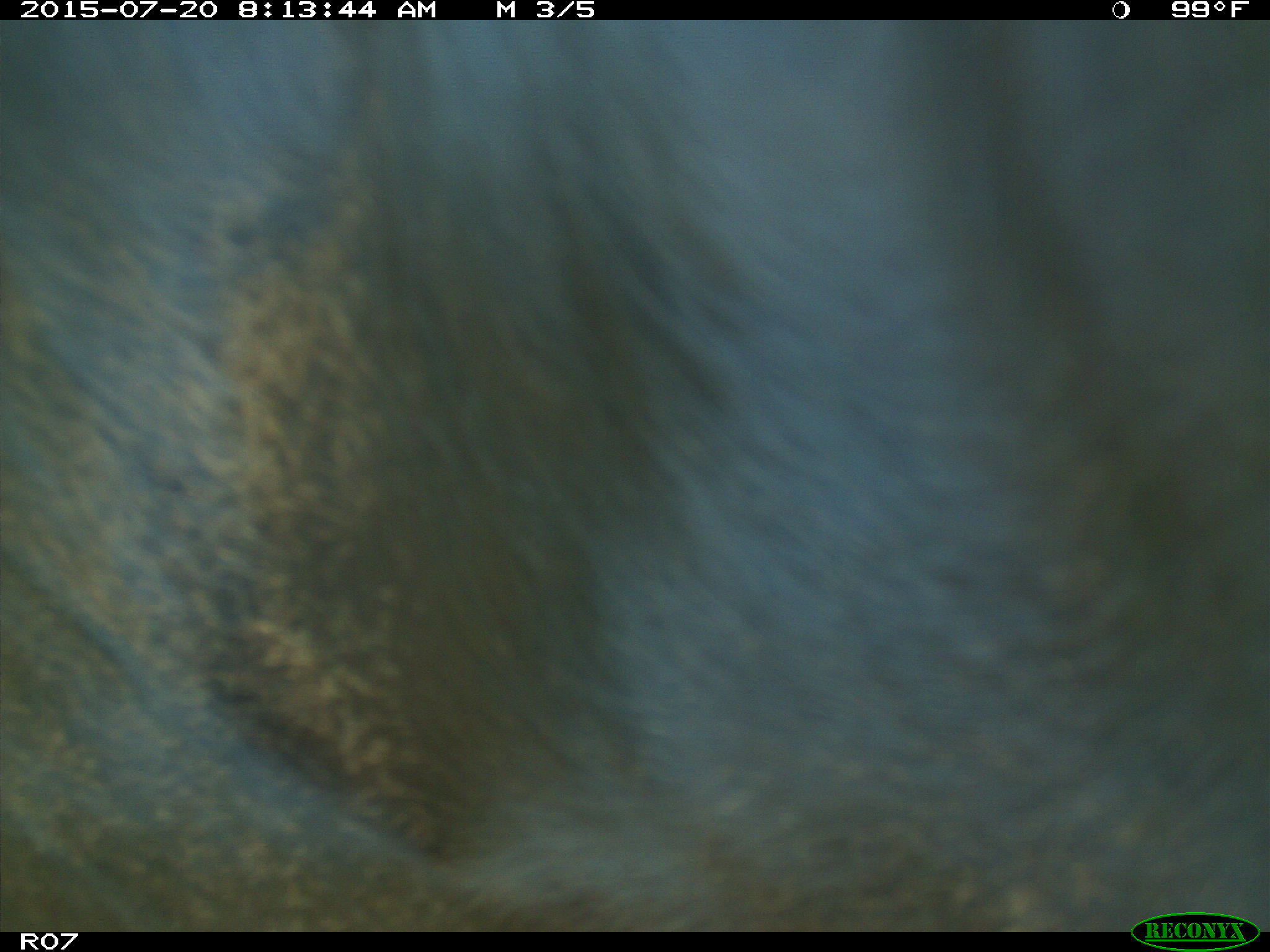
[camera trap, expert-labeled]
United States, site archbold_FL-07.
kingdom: Animalia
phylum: Chordata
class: Mammalia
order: Artiodactyla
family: Bovidae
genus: Bos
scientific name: Bos taurus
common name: domestic cow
Bos taurus (domestic cow).